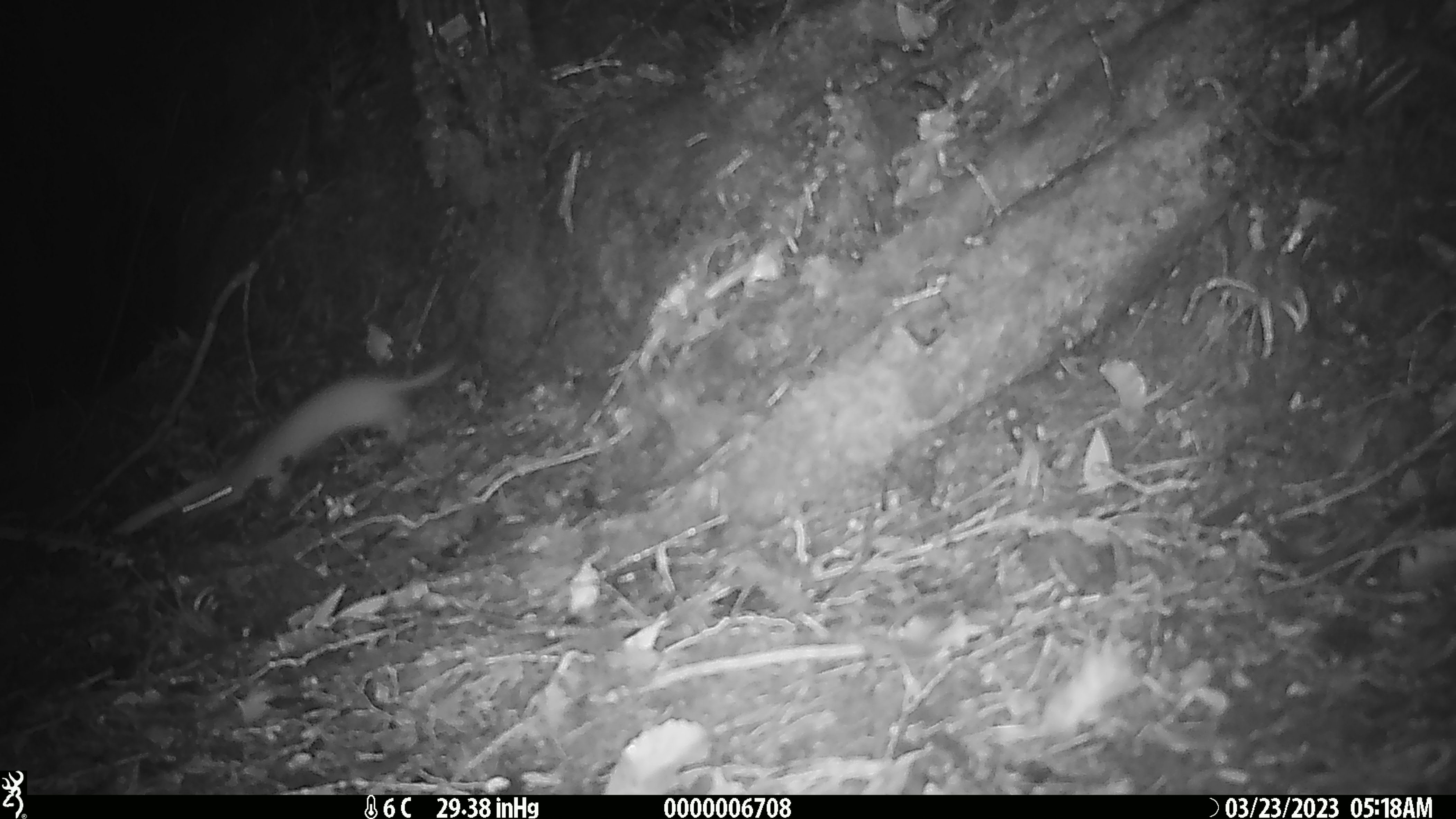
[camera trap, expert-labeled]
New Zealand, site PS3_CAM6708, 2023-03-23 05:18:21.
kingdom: Animalia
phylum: Chordata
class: Mammalia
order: Carnivora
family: Mustelidae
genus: Mustela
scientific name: Mustela erminea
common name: stoat